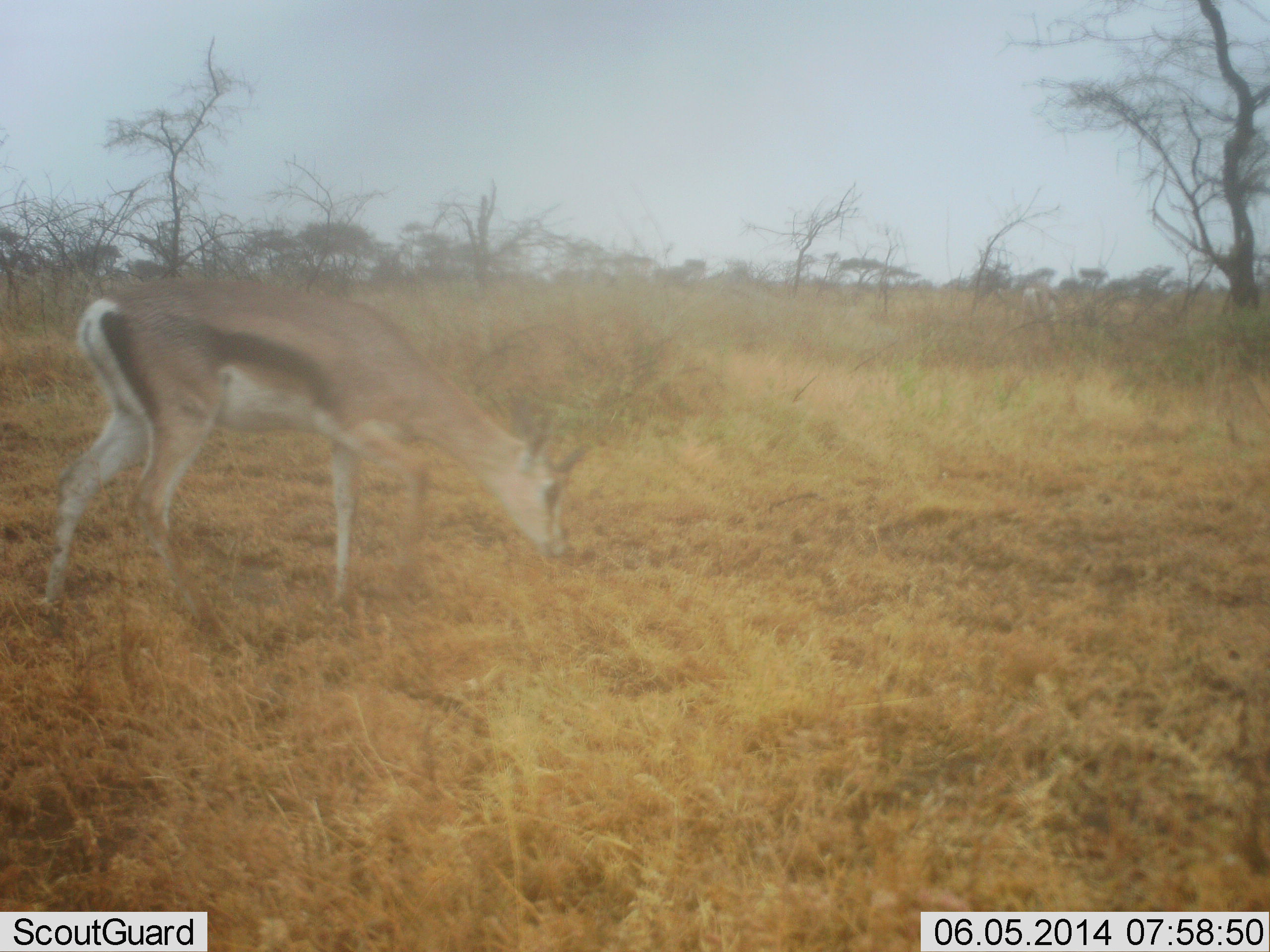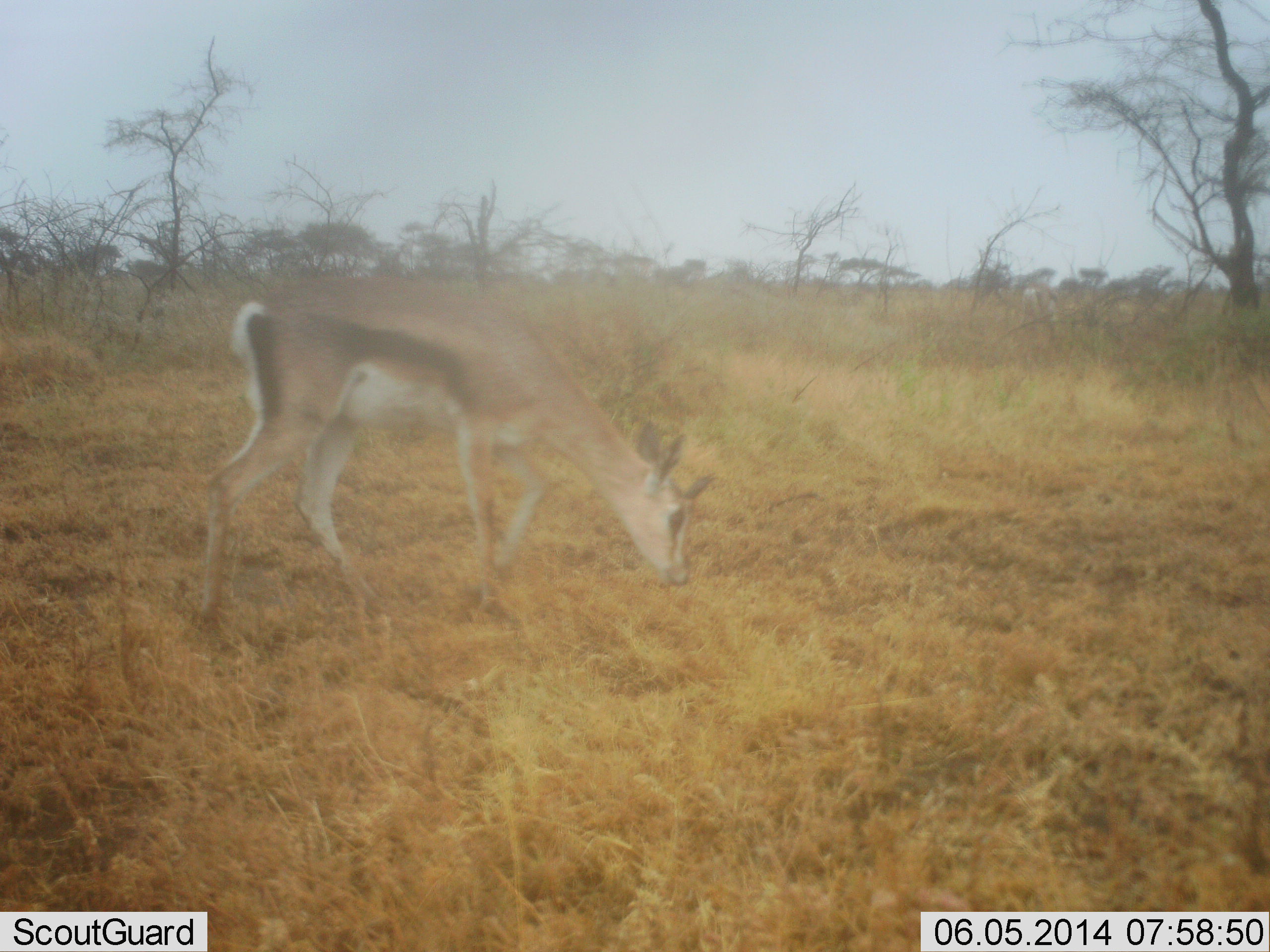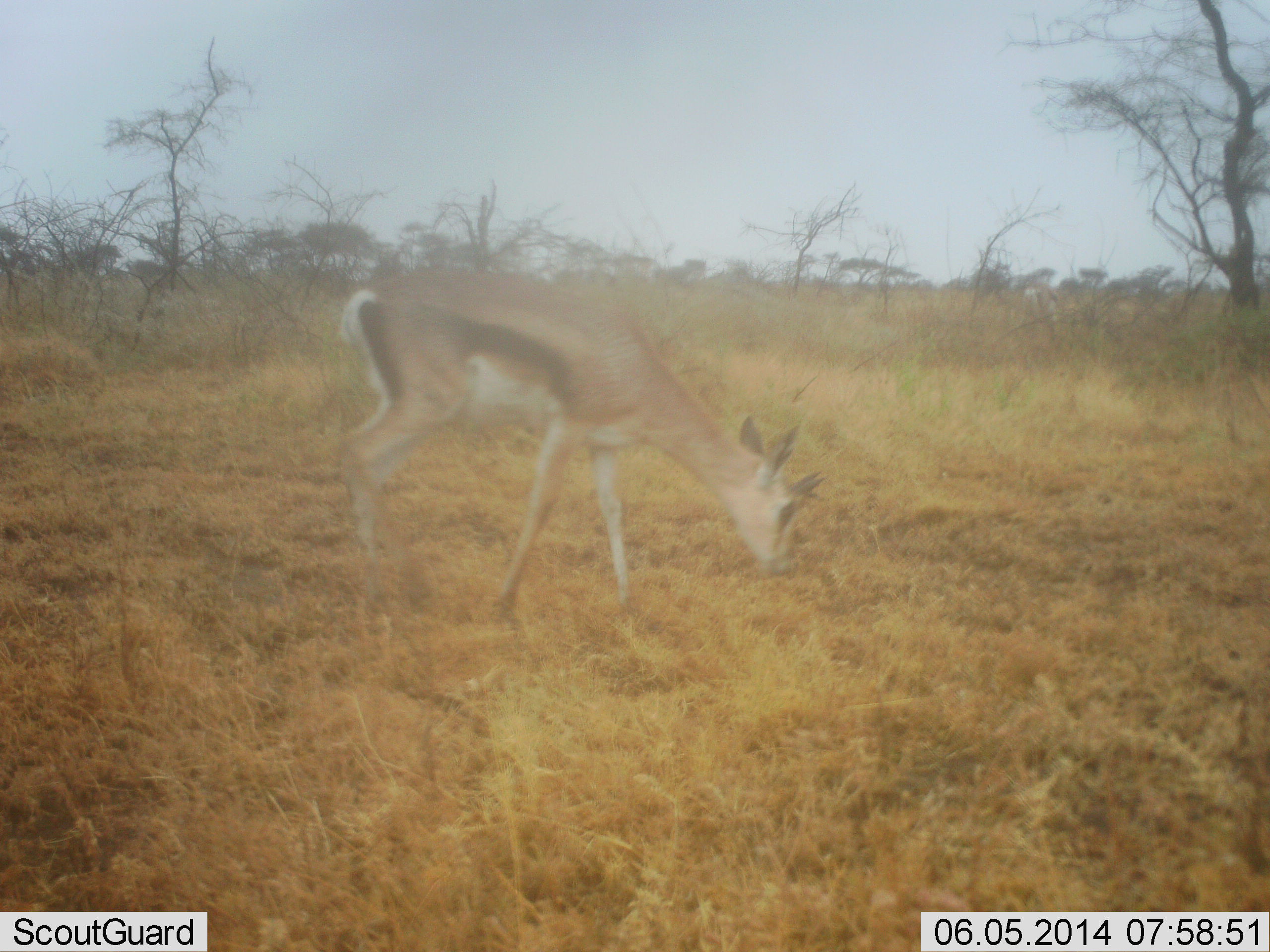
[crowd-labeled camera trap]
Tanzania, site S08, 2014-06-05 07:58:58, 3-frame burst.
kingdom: Animalia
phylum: Chordata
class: Mammalia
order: Artiodactyla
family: Bovidae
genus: Eudorcas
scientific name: Eudorcas thomsonii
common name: thomson's gazelle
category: gazellethomsons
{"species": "gazellethomsons (thomson's gazelle) (Eudorcas thomsonii)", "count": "1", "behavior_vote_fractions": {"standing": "0%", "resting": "0%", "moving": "70%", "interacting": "0%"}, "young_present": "0%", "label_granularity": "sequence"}